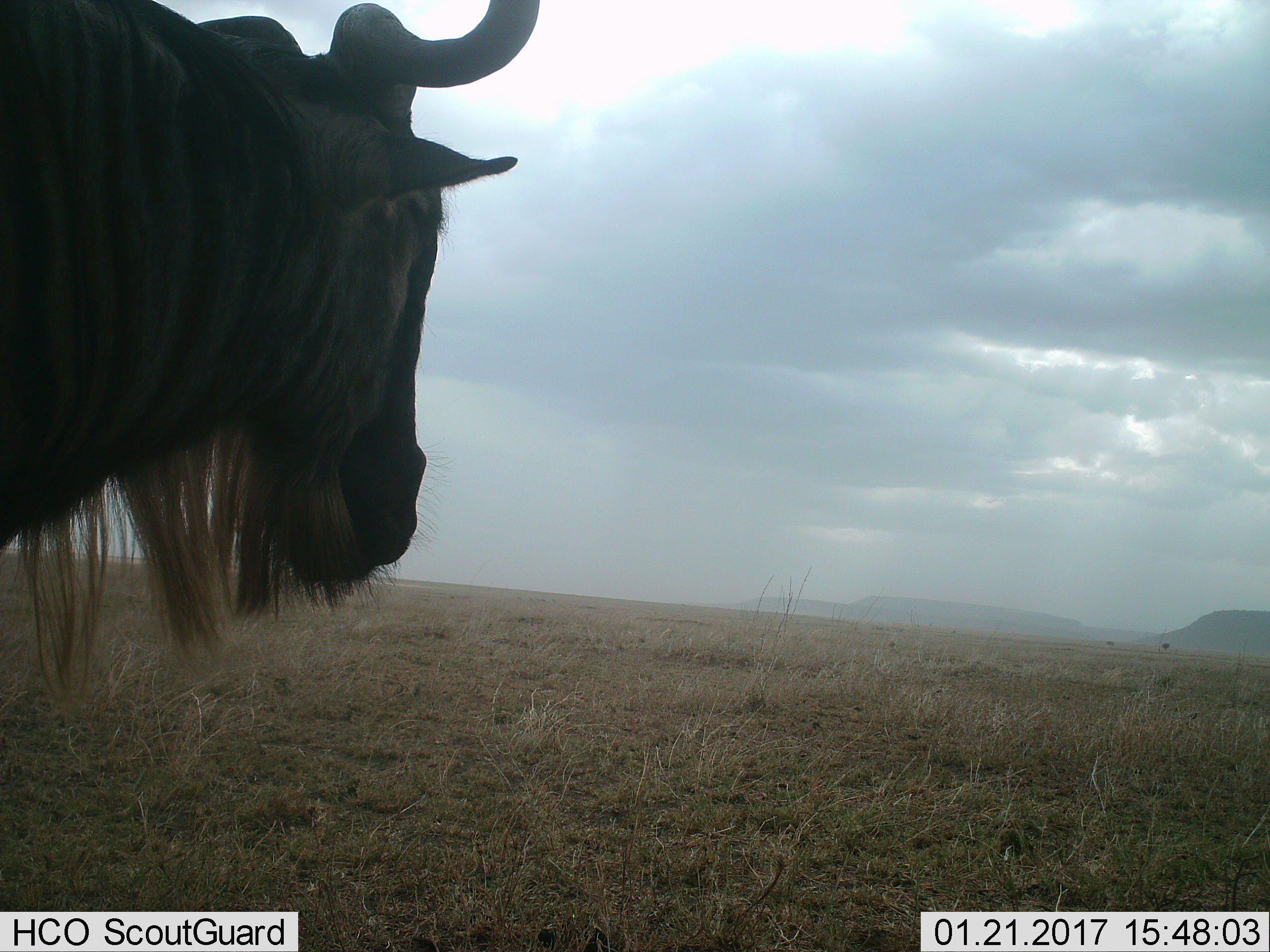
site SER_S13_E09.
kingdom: Animalia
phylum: Chordata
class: Mammalia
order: Artiodactyla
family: Bovidae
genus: Connochaetes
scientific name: Connochaetes taurinus taurinus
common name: blue wildebeest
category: wildebeestblue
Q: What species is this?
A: Wildebeestblue (blue wildebeest) (Connochaetes taurinus taurinus).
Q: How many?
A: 1.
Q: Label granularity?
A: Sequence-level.